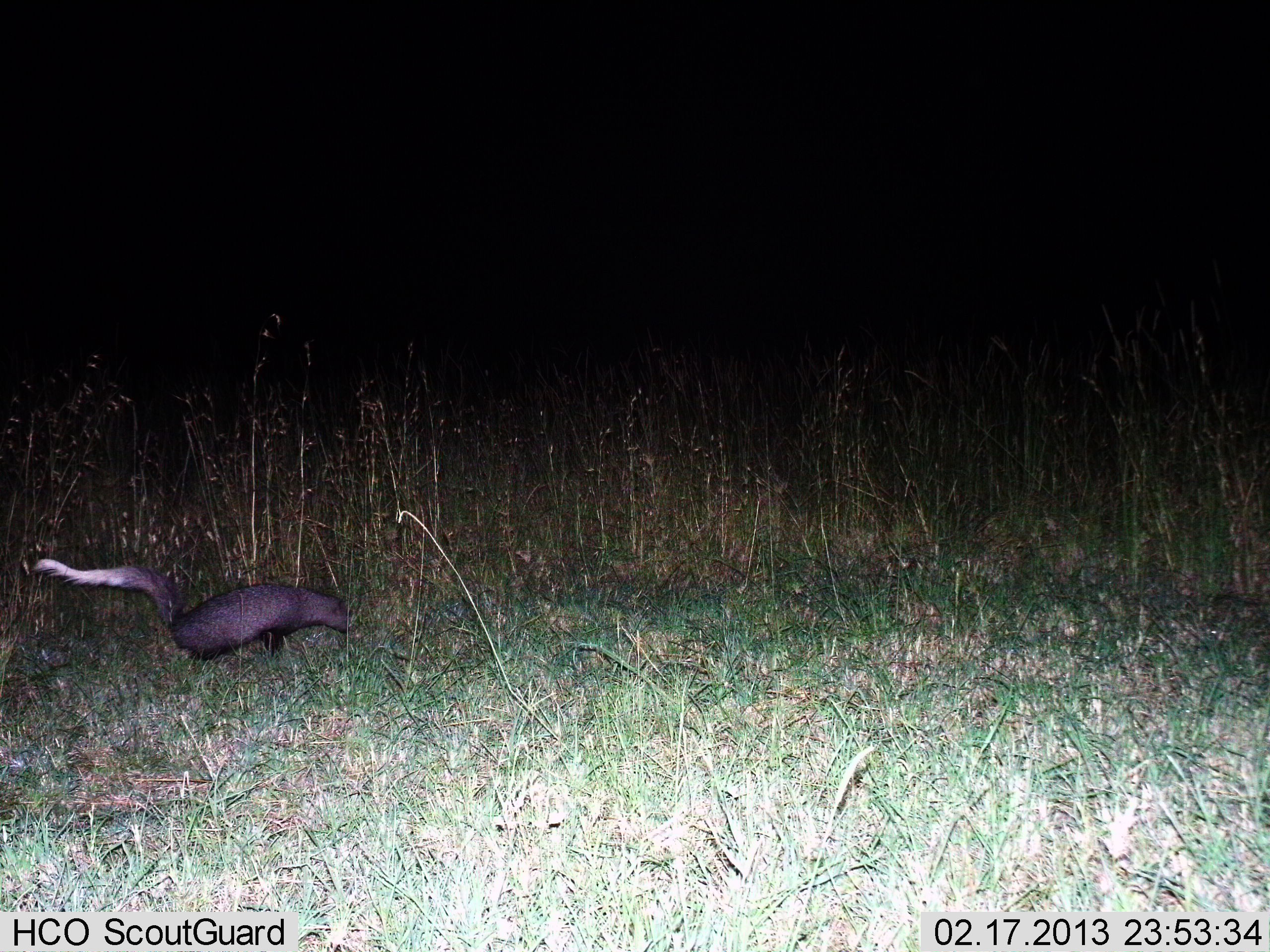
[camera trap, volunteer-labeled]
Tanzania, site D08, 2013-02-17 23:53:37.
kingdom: Animalia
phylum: Chordata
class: Mammalia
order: Carnivora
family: Herpestidae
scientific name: Herpestidae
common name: mongoose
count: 1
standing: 29%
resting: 0%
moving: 68%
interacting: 0%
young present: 0%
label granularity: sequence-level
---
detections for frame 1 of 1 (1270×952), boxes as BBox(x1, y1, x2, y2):
animal: BBox(29, 558, 352, 661)